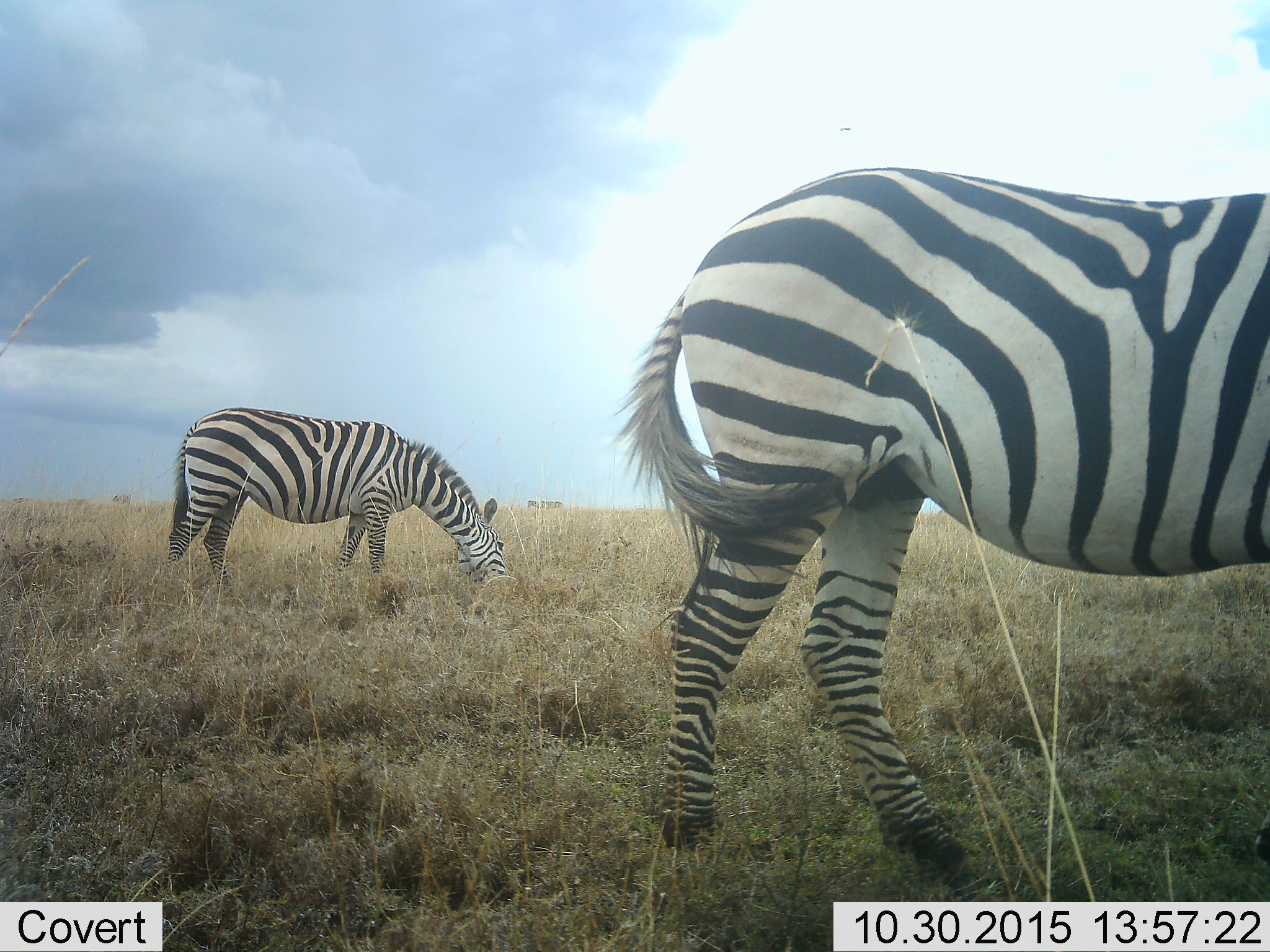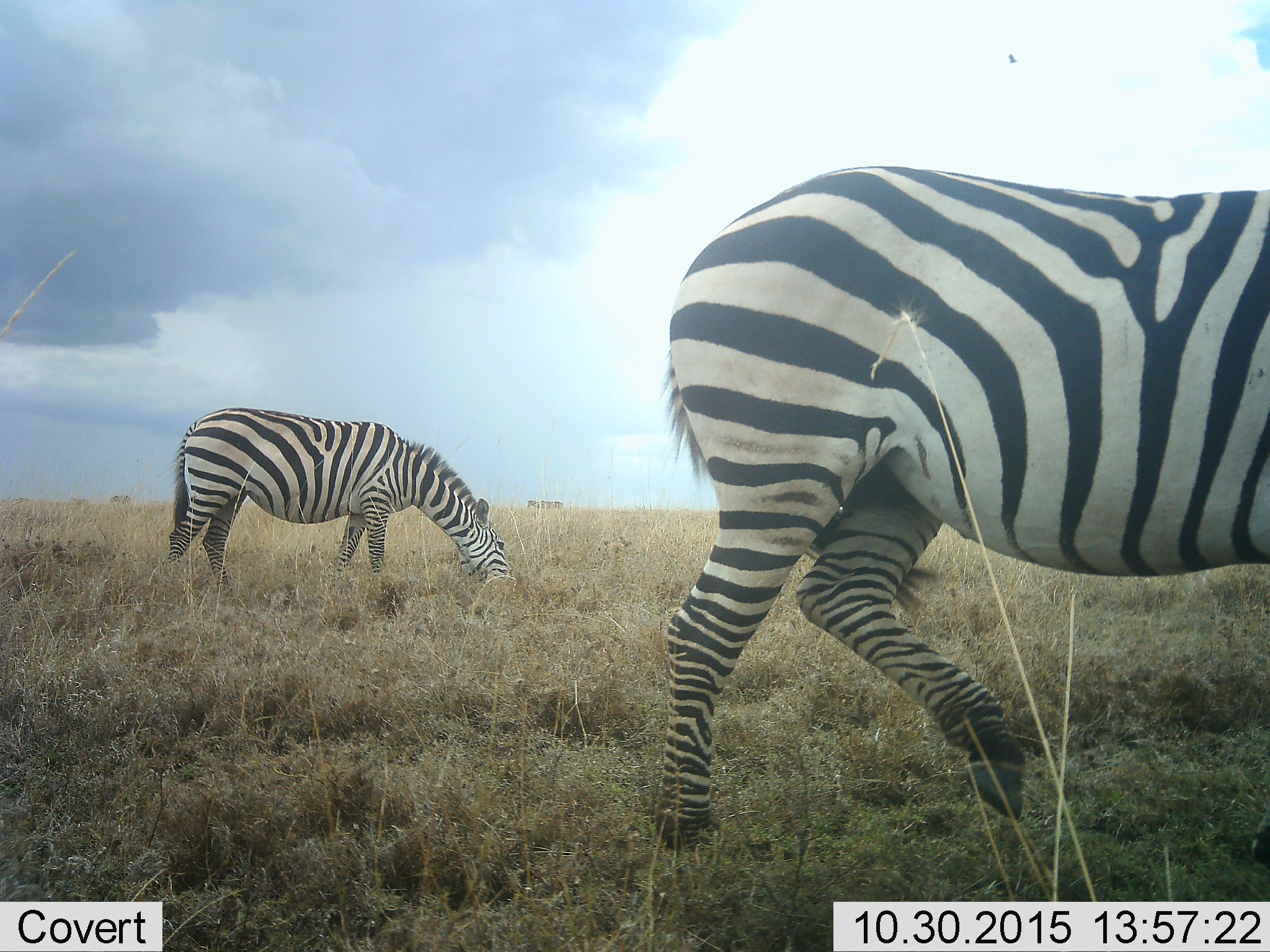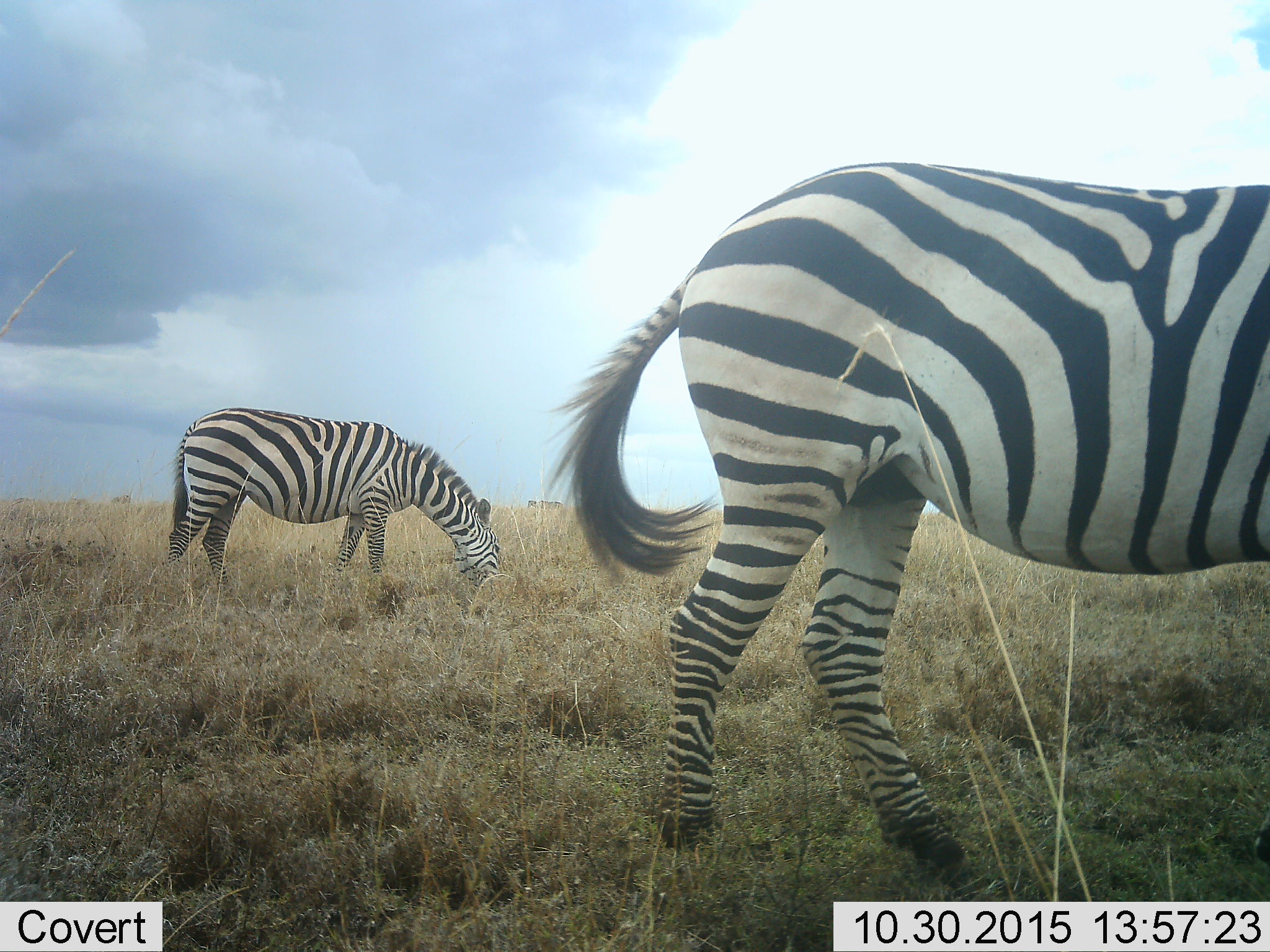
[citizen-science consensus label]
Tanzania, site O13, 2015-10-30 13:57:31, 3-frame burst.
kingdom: Animalia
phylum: Chordata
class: Mammalia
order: Perissodactyla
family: Equidae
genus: Equus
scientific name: Equus quagga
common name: plains zebra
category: zebra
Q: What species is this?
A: Zebra (plains zebra) (Equus quagga).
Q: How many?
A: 2.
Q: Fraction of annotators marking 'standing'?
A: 67%.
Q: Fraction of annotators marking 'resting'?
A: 0%.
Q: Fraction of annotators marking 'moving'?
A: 0%.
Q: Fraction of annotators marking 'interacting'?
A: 0%.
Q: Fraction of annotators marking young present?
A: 0%.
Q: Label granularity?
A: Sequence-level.